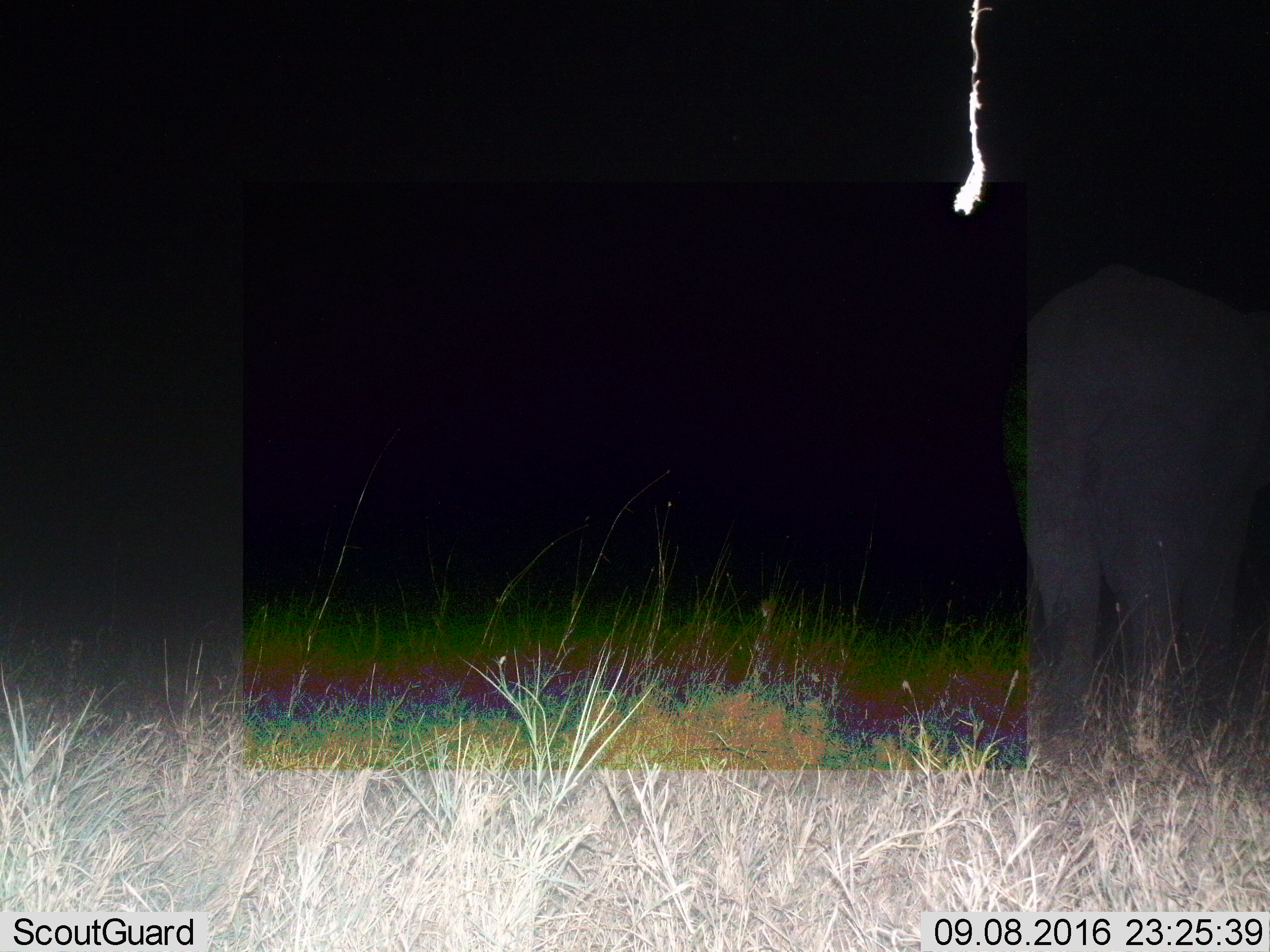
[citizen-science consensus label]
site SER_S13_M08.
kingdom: Animalia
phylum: Chordata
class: Mammalia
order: Proboscidea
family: Elephantidae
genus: Loxodonta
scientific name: Loxodonta africana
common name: african bush elephant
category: elephant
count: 1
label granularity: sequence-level